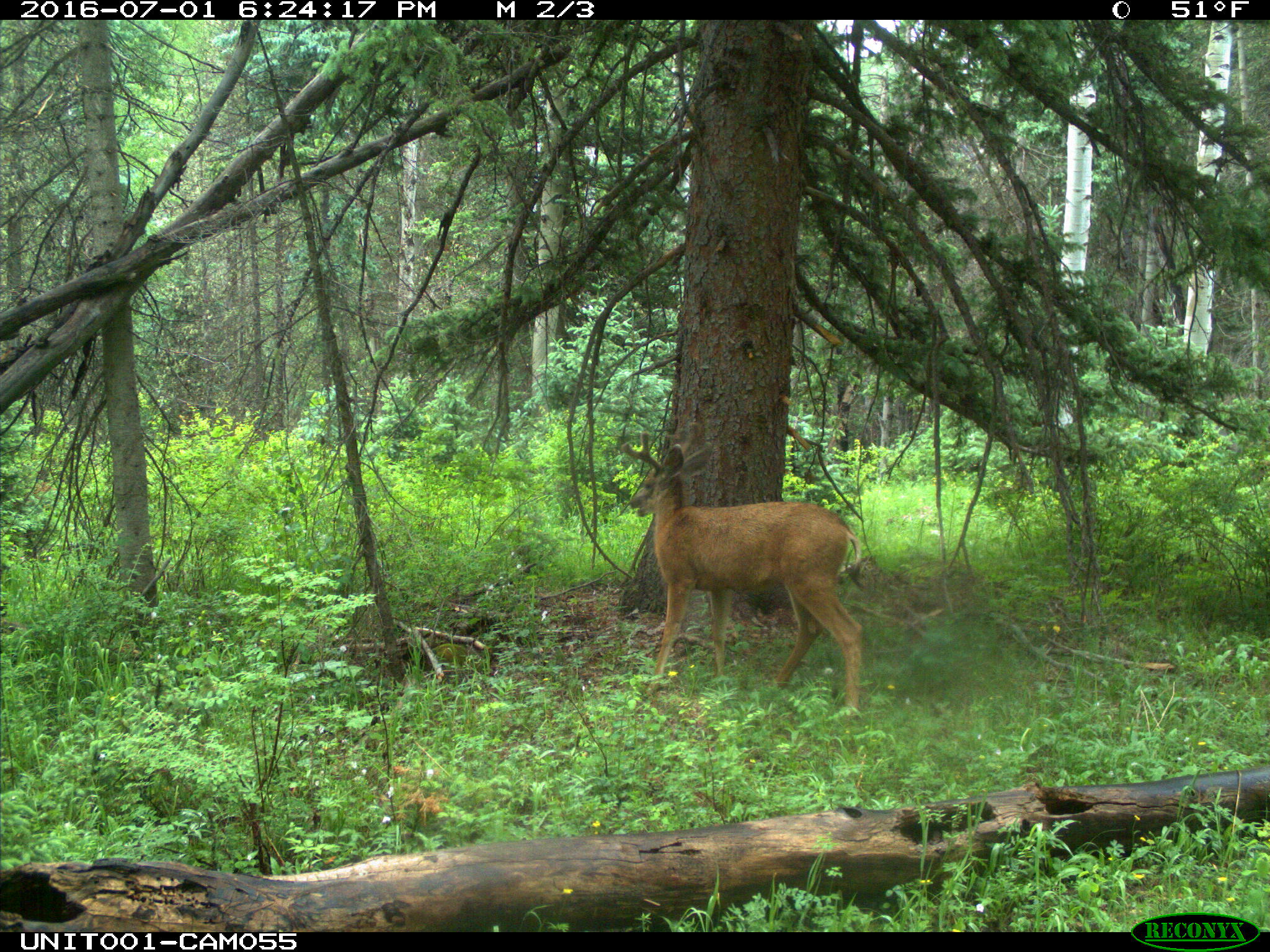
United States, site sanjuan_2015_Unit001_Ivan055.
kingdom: Animalia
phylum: Chordata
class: Mammalia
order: Artiodactyla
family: Cervidae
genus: Odocoileus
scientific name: Odocoileus hemionus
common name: mule deer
Odocoileus hemionus (mule deer).